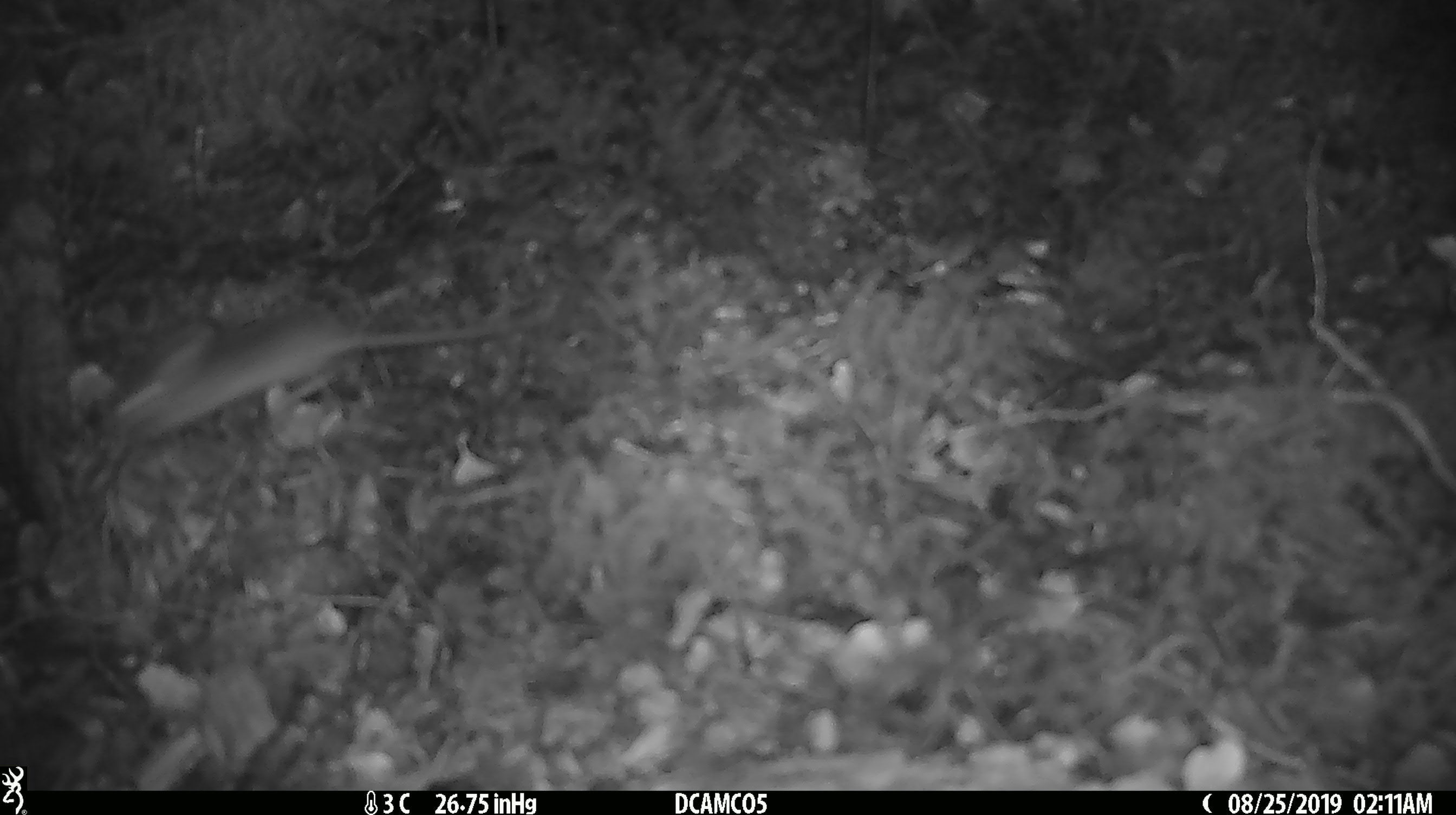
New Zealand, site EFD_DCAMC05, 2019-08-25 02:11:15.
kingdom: Animalia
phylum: Chordata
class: Mammalia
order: Rodentia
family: Muridae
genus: Mus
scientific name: Mus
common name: mouse